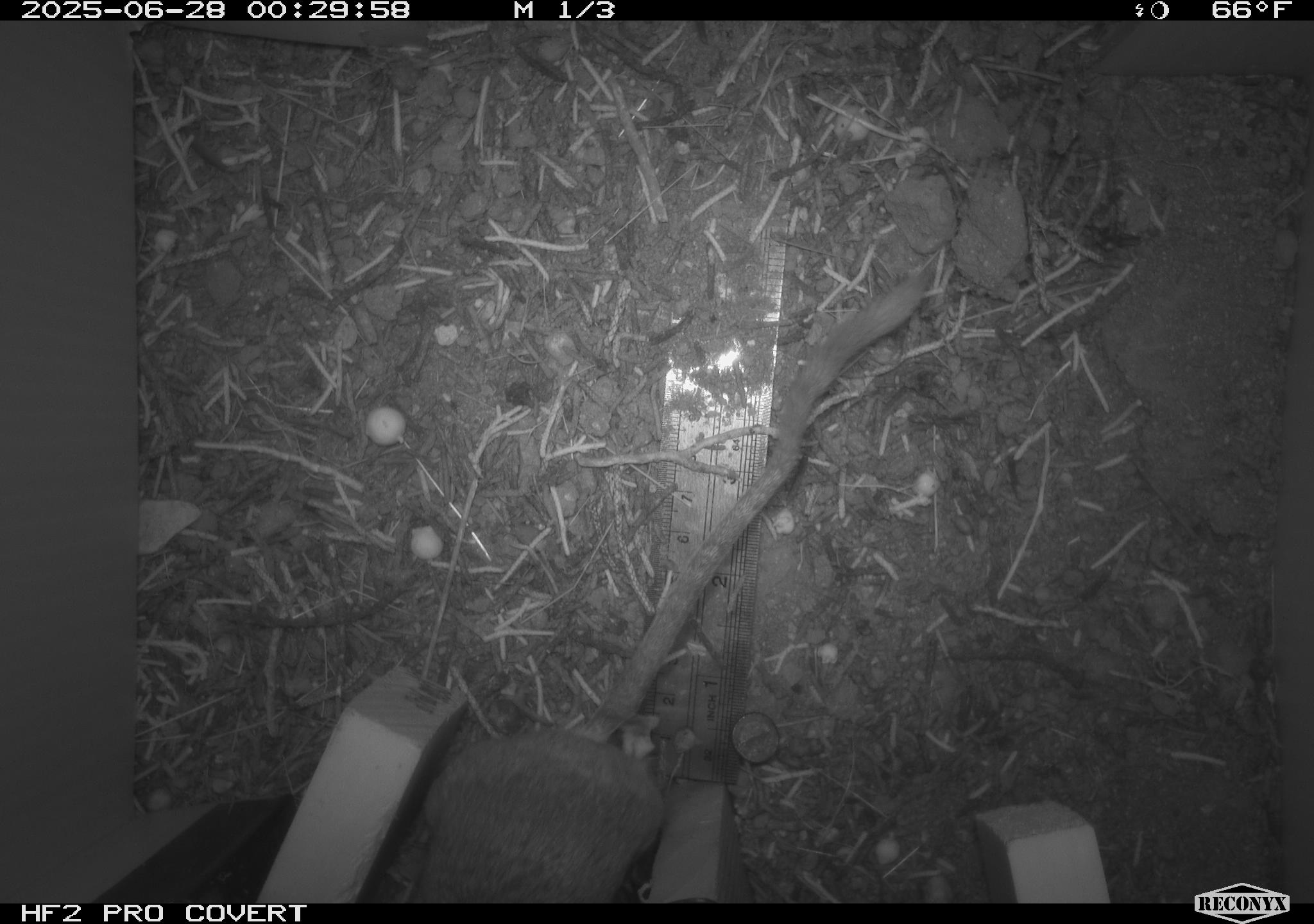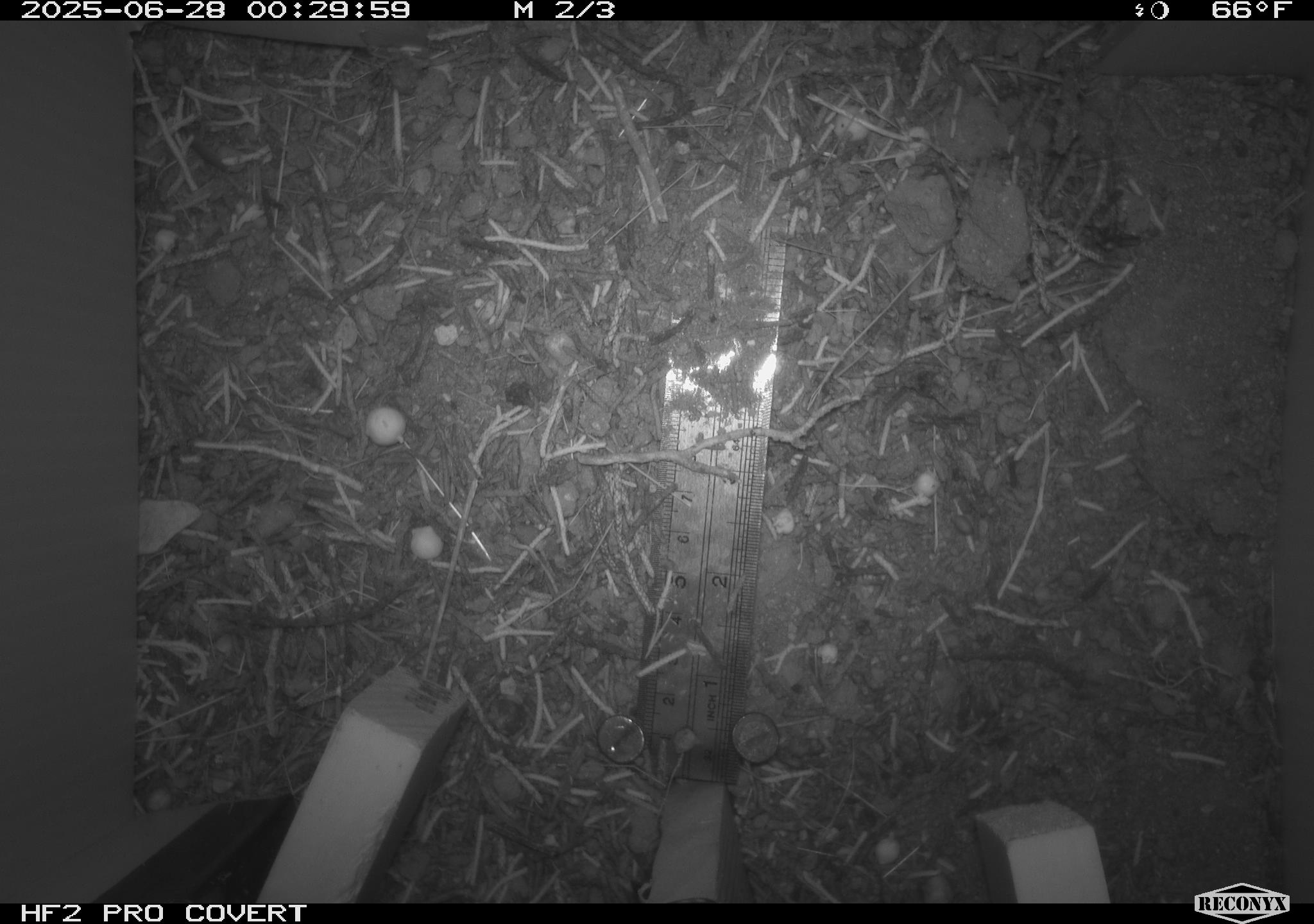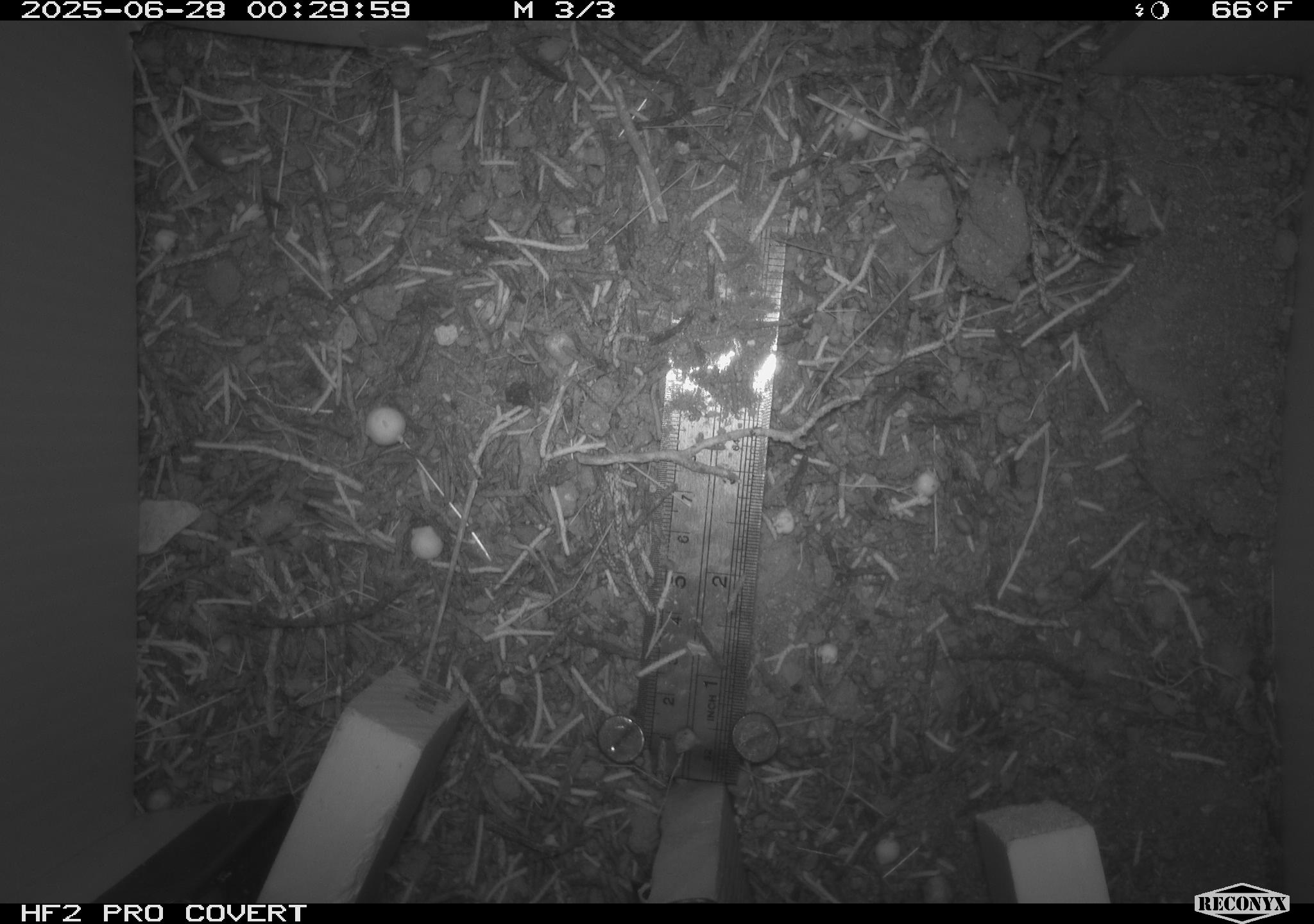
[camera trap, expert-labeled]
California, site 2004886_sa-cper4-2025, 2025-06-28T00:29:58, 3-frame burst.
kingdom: Animalia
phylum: Chordata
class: Mammalia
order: Rodentia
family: Heteromyidae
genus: Dipodomys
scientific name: Dipodomys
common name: kangaroo rats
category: dipodomys species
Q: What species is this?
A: Dipodomys species (kangaroo rats) (Dipodomys).